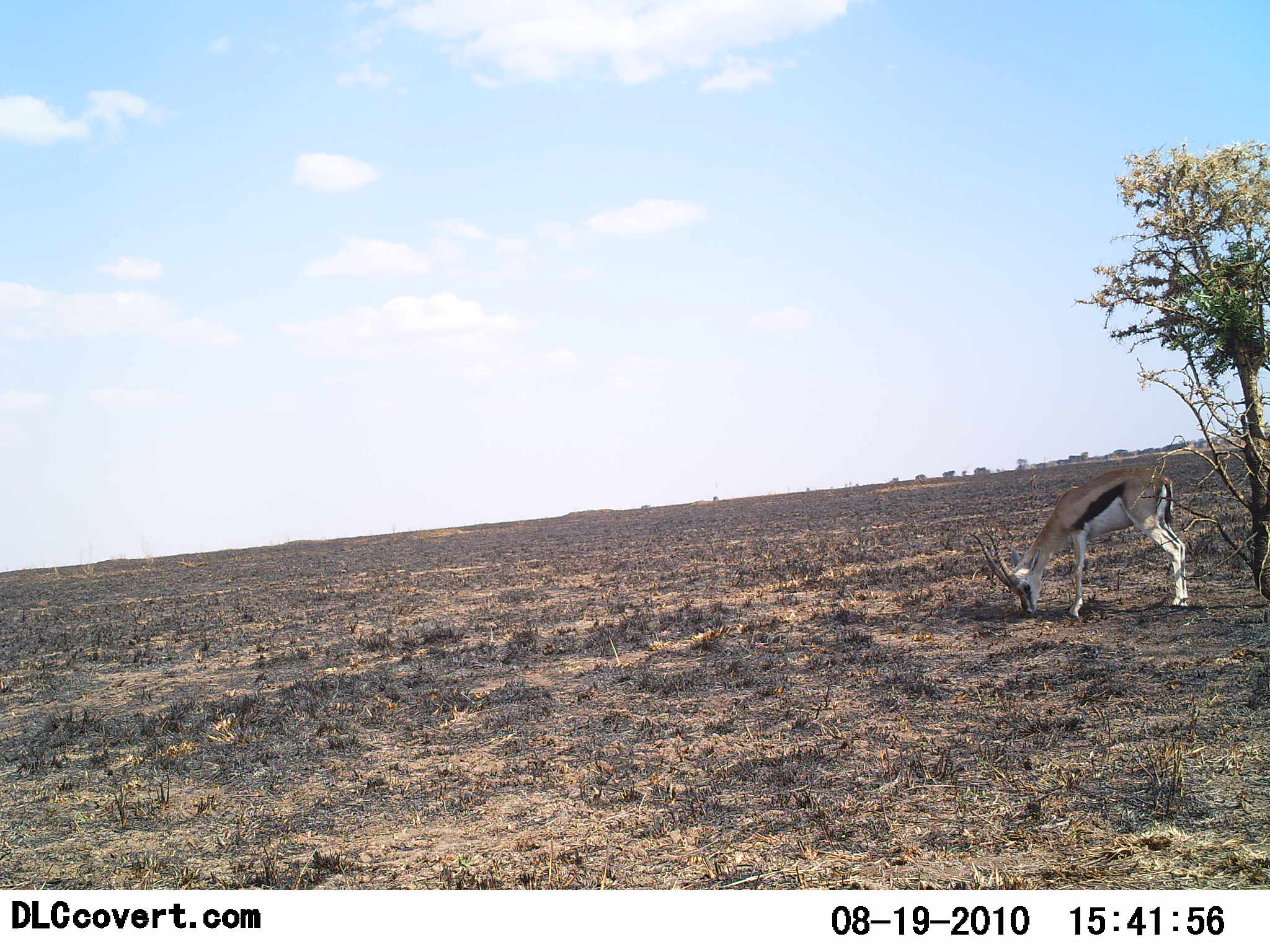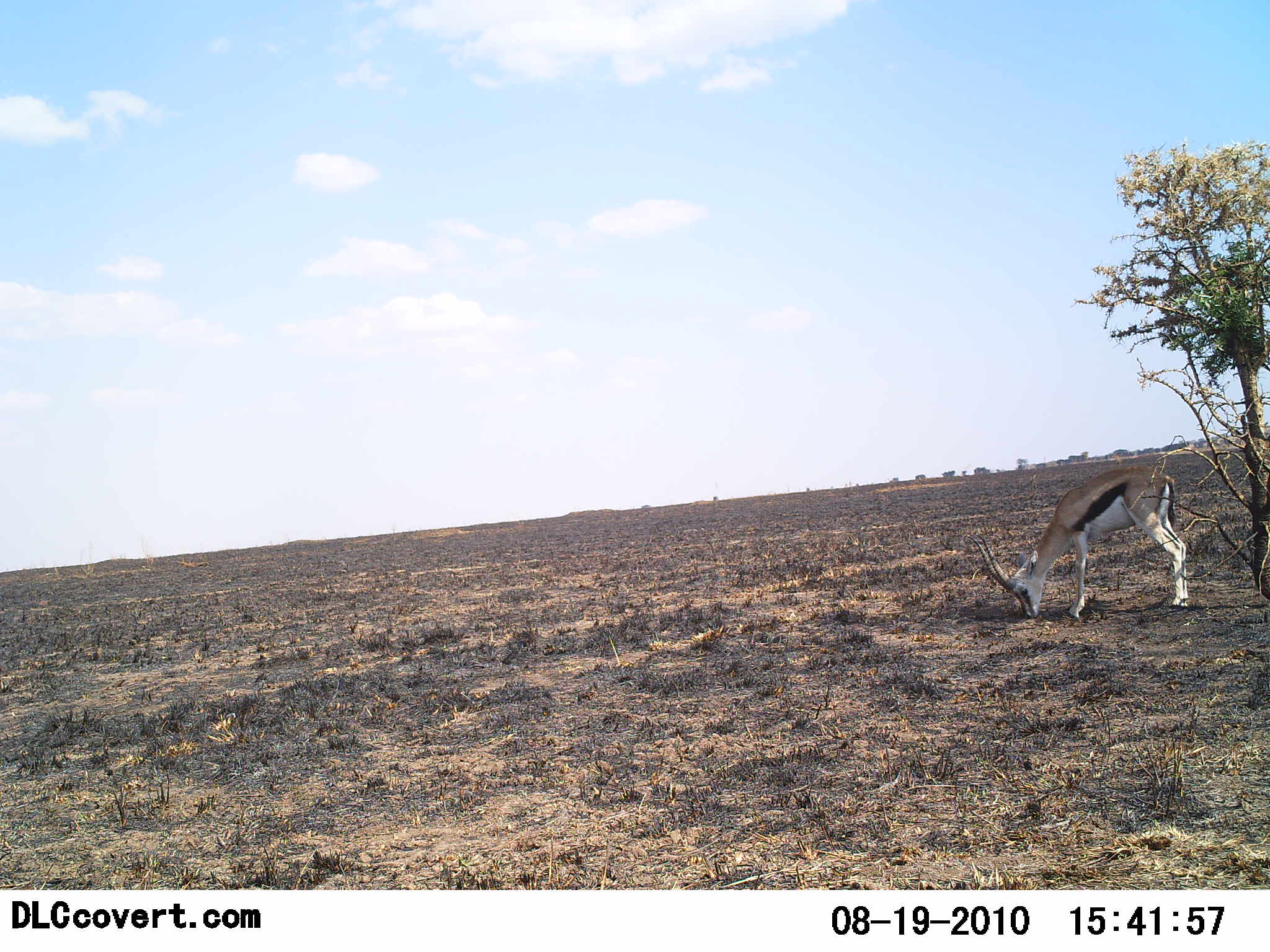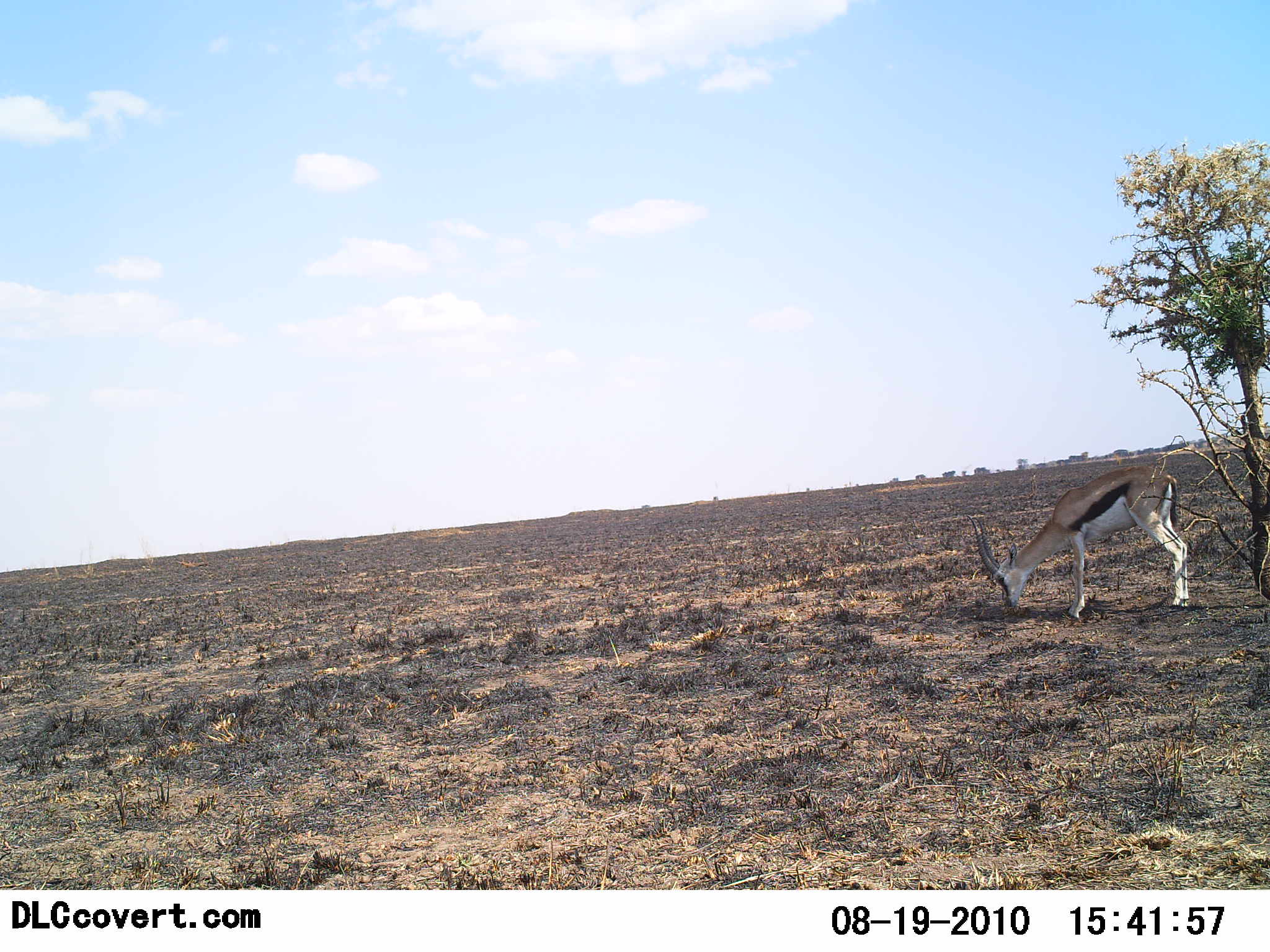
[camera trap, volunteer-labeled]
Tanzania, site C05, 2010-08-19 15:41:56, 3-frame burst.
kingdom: Animalia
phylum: Chordata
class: Mammalia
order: Artiodactyla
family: Bovidae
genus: Eudorcas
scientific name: Eudorcas thomsonii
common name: thomson's gazelle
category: gazellethomsons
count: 1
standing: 36%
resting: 0%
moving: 0%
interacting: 0%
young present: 0%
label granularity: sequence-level